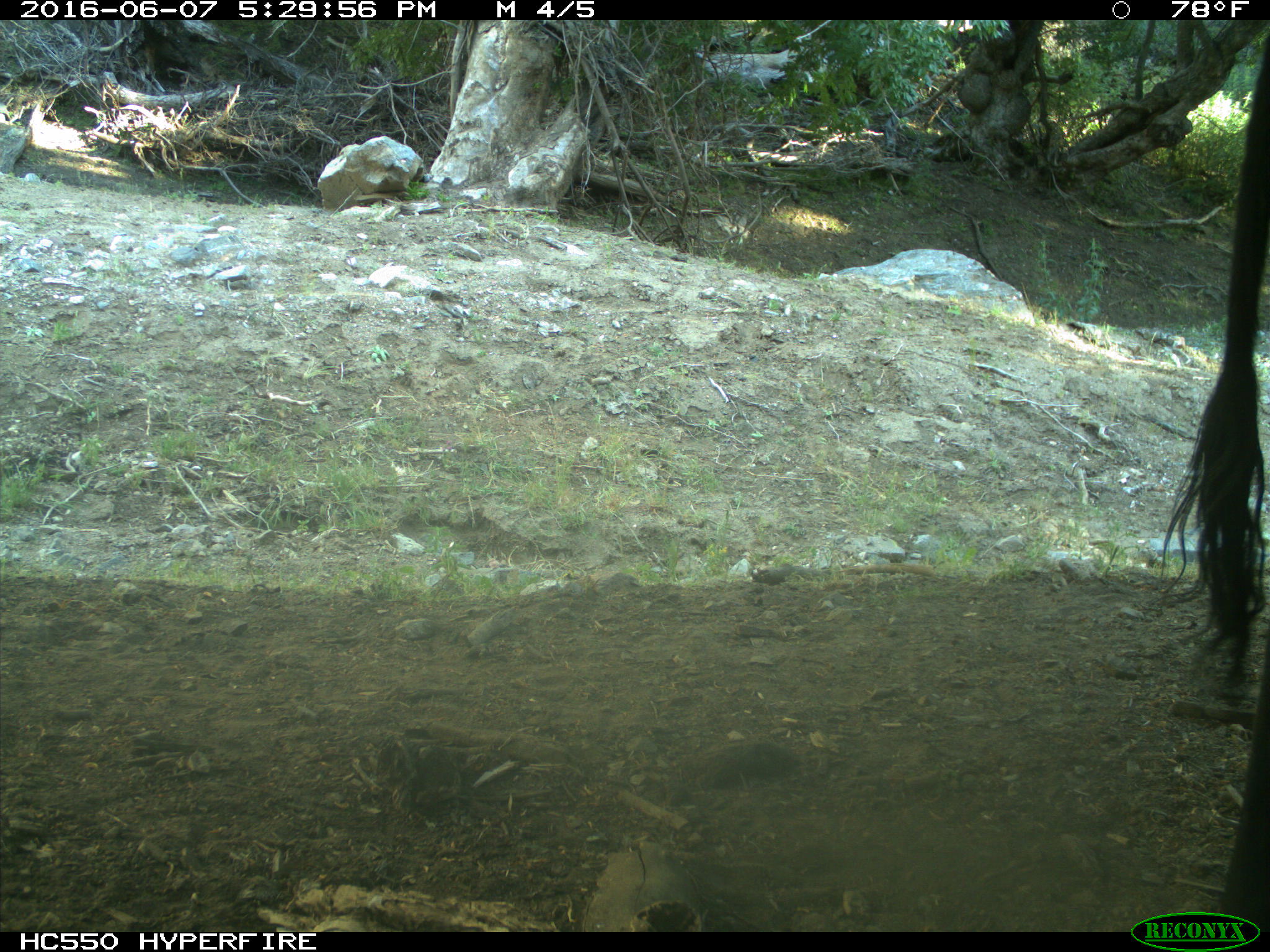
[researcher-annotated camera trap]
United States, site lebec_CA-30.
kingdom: Animalia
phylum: Chordata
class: Mammalia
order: Artiodactyla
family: Bovidae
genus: Bos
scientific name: Bos taurus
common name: domestic cow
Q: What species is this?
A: Bos taurus (domestic cow).